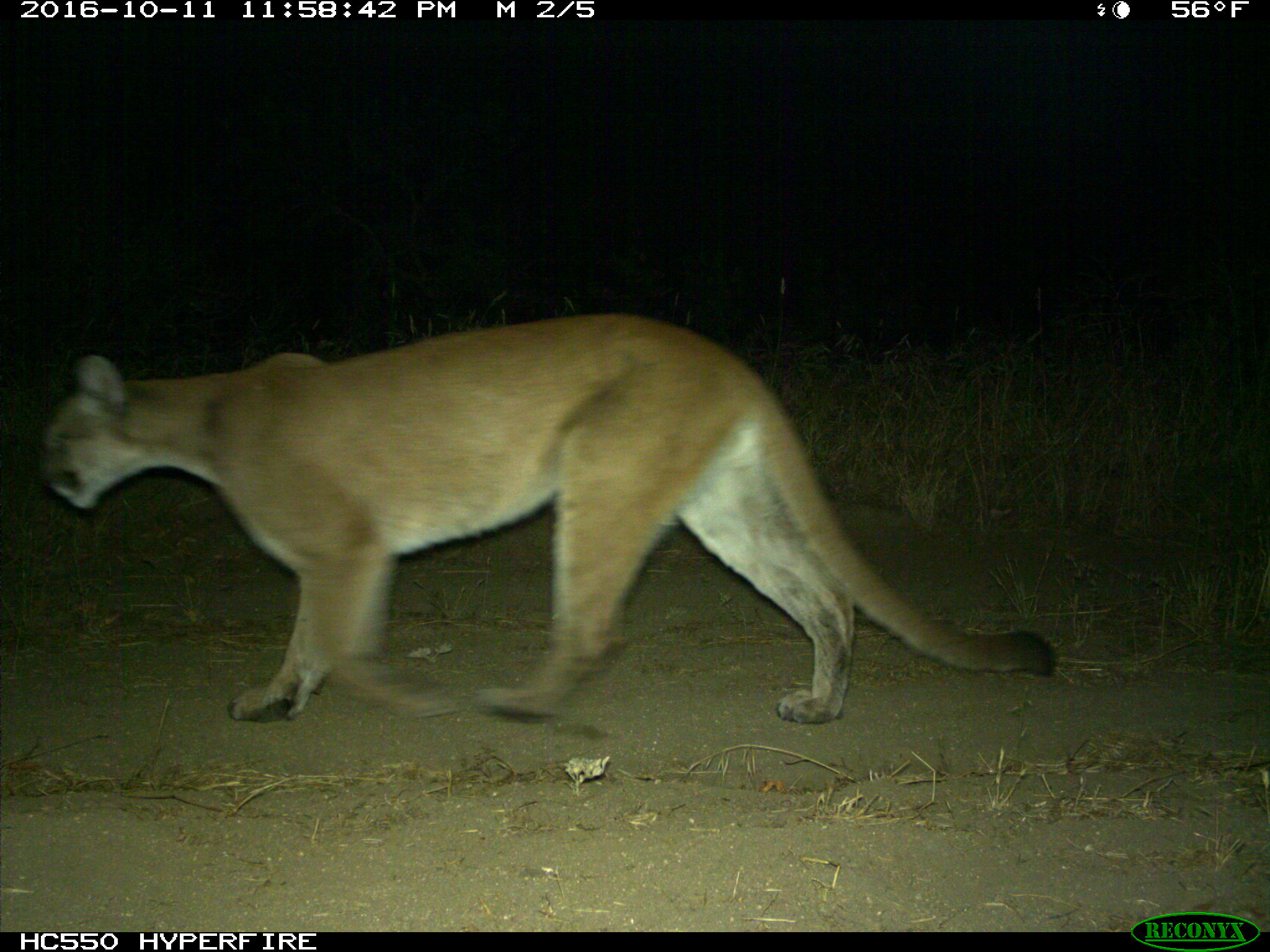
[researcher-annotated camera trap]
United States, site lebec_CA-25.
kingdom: Animalia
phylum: Chordata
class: Mammalia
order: Carnivora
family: Felidae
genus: Puma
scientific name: Puma concolor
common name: mountain lion